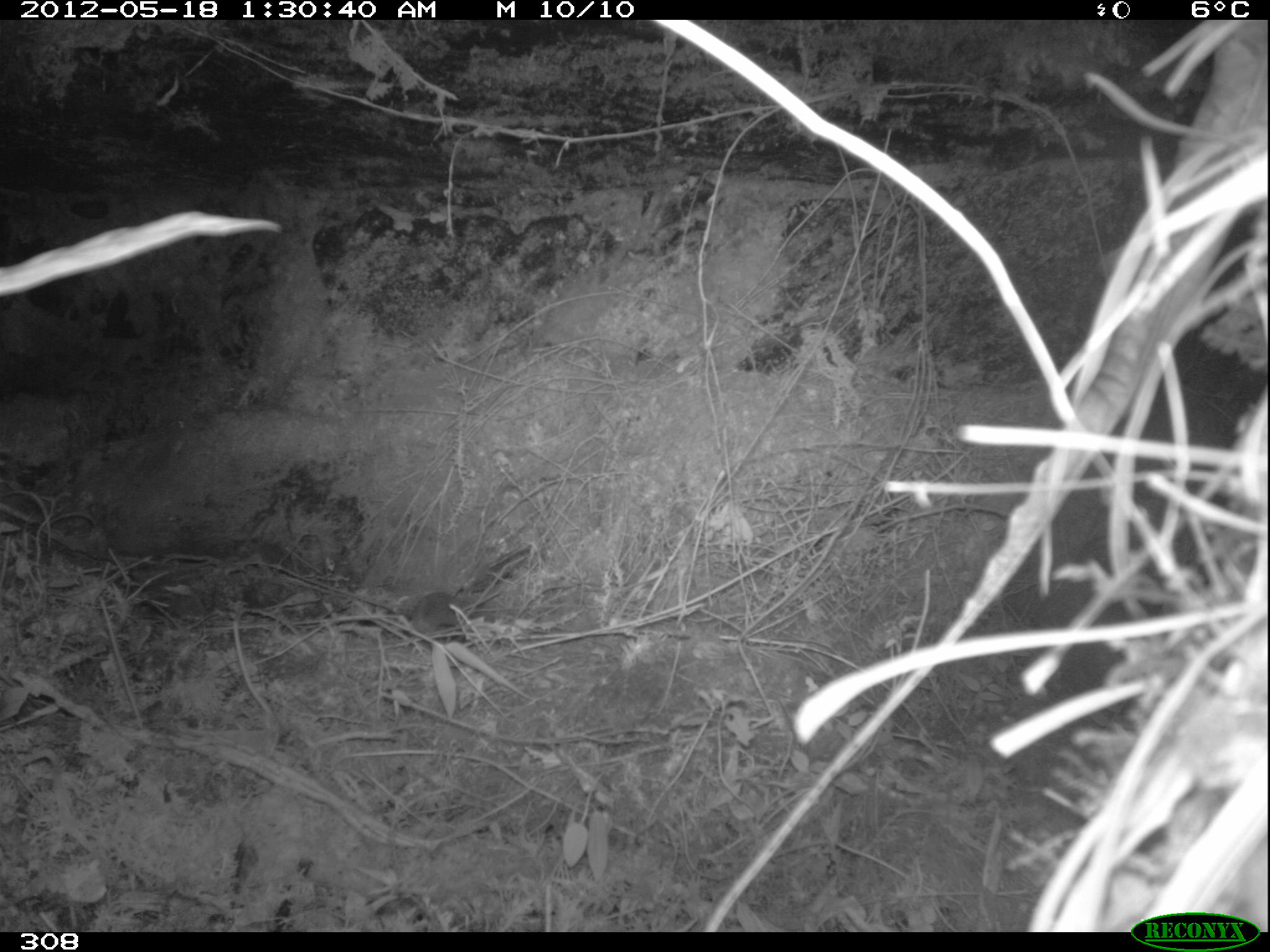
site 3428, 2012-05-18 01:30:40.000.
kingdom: Animalia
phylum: Chordata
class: Mammalia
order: Rodentia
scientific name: Rodentia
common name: rodents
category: unknown rodent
Unknown rodent (rodents) (Rodentia).